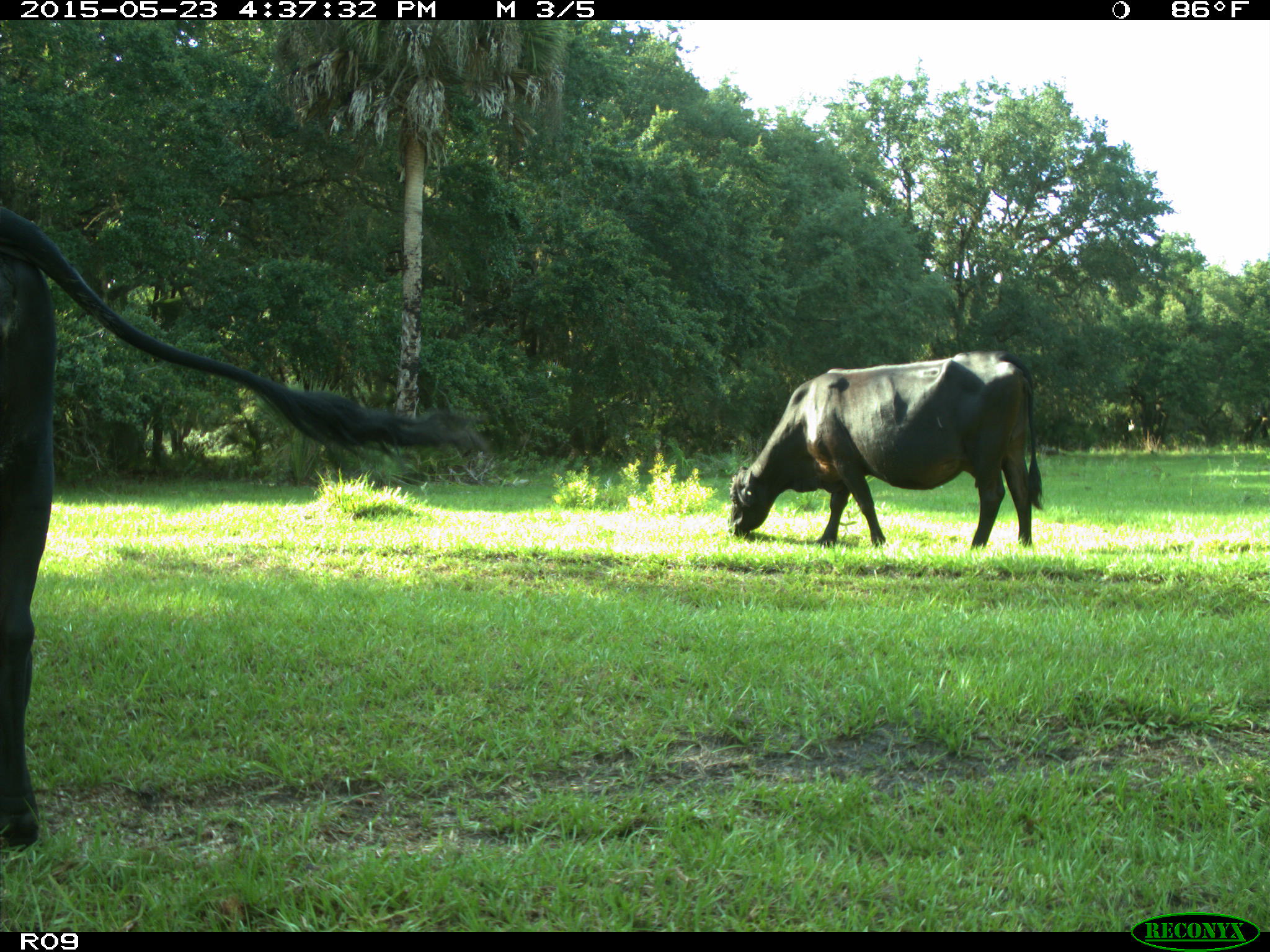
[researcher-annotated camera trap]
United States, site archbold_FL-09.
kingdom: Animalia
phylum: Chordata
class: Mammalia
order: Artiodactyla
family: Bovidae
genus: Bos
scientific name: Bos taurus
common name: domestic cow